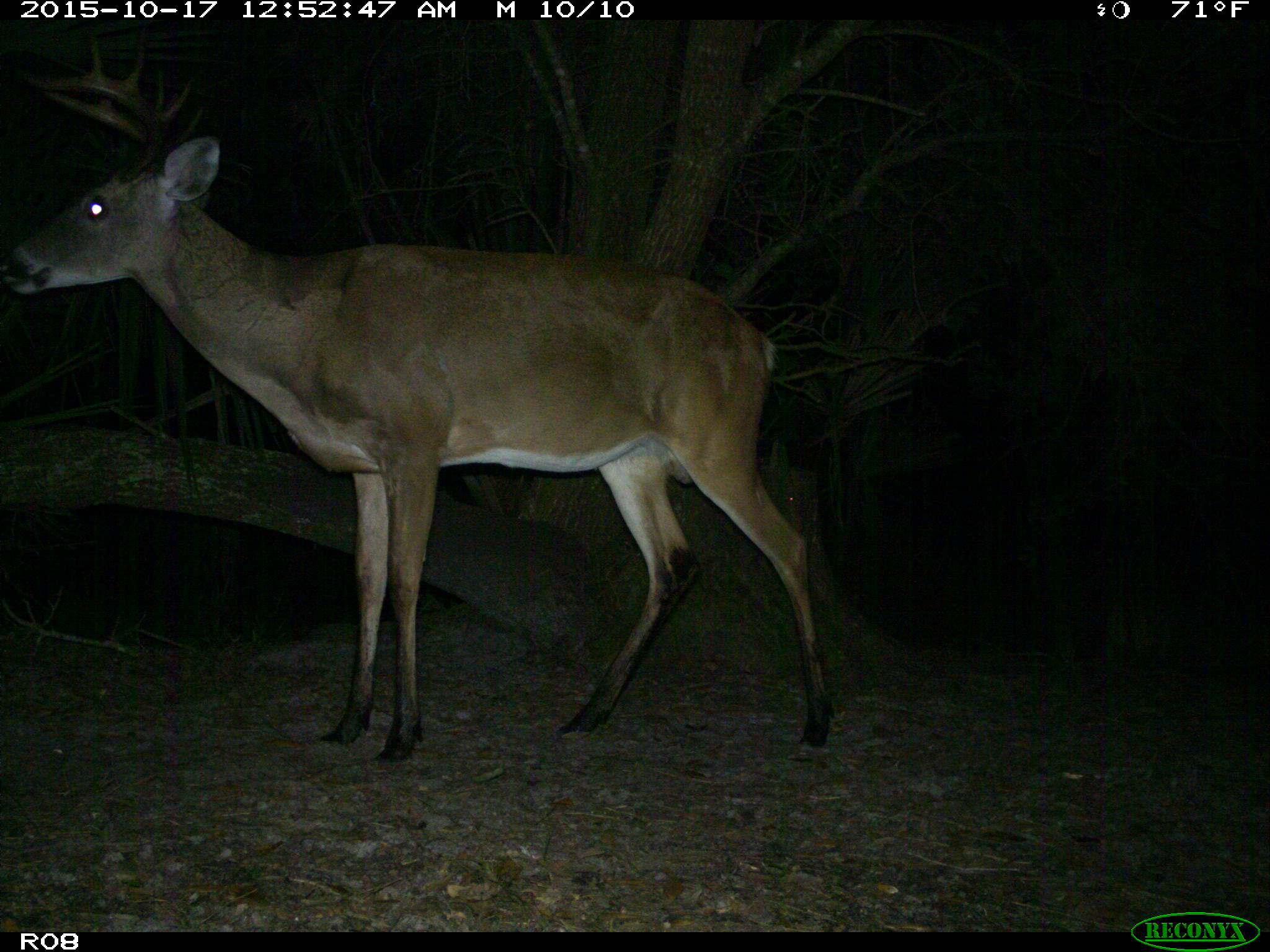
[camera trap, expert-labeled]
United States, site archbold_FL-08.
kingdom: Animalia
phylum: Chordata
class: Mammalia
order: Artiodactyla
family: Cervidae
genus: Odocoileus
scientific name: Odocoileus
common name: deer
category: unidentified deer